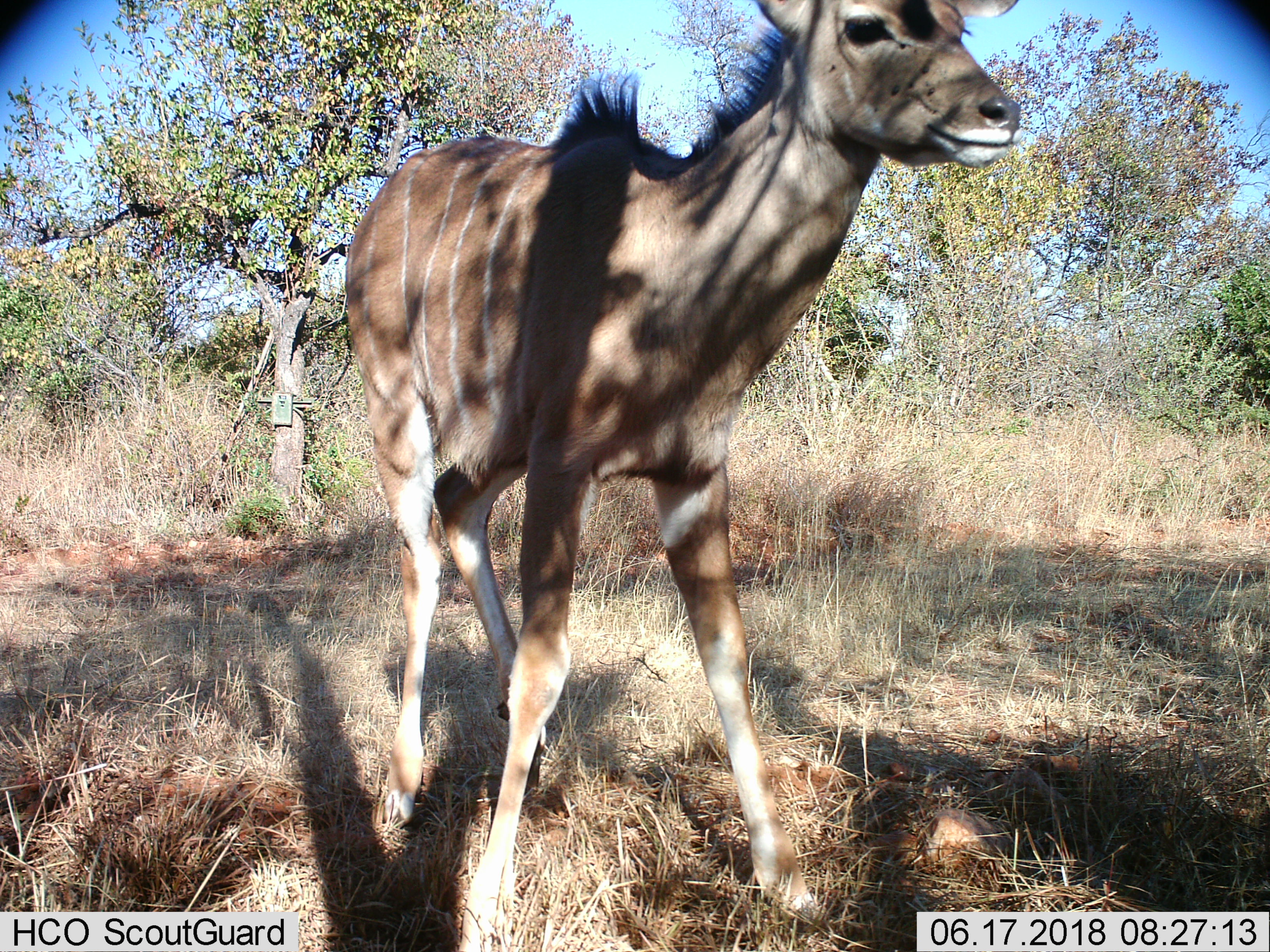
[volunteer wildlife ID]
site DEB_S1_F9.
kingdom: Animalia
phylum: Chordata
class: Mammalia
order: Artiodactyla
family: Bovidae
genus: Tragelaphus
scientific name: Tragelaphus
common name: kudu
Kudu (Tragelaphus), count 1. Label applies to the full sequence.